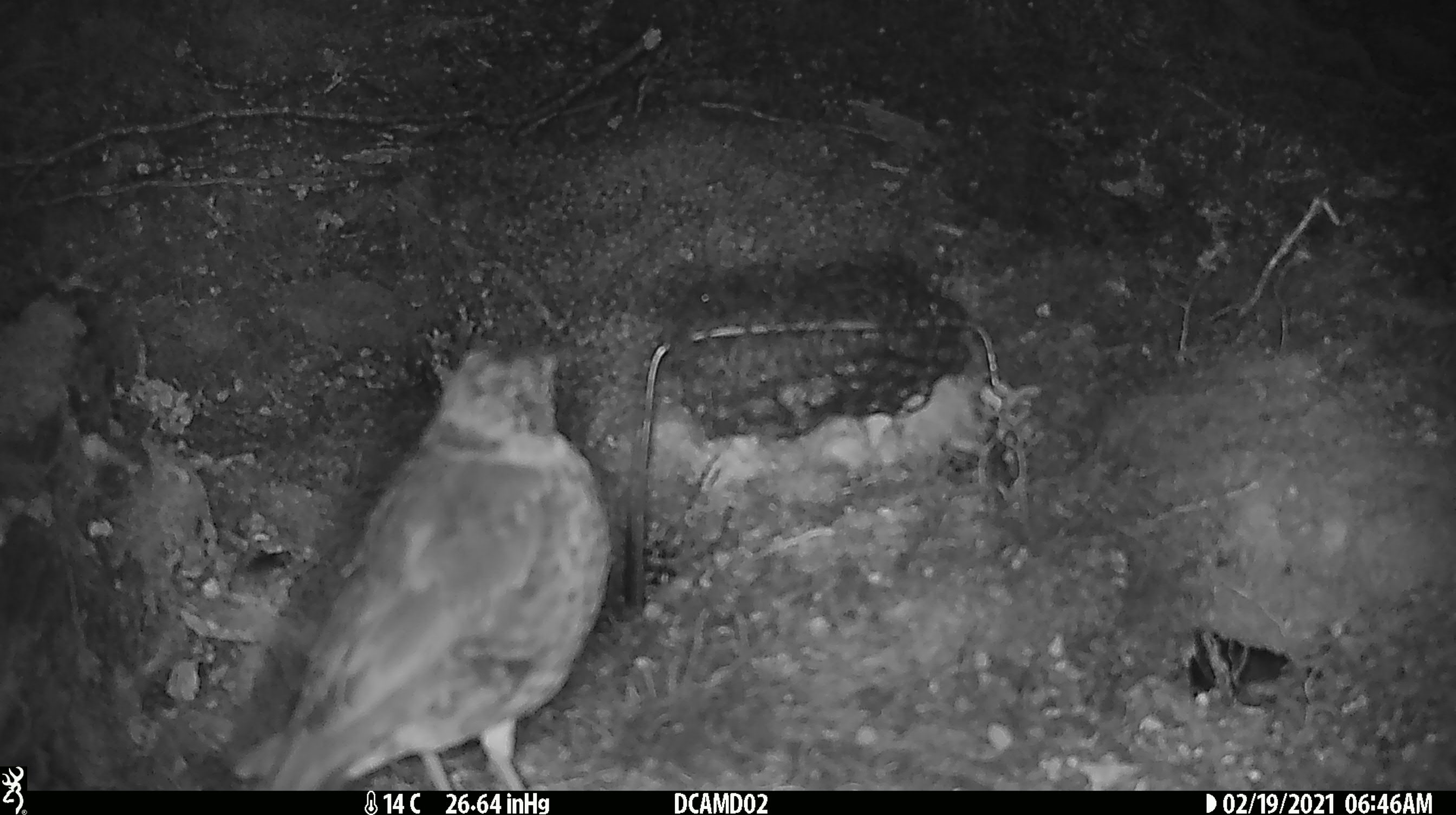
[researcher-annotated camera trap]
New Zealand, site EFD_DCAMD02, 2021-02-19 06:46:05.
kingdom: Animalia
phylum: Chordata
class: Aves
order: Passeriformes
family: Turdidae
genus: Turdus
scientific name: Turdus philomelos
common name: song thrush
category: thrush